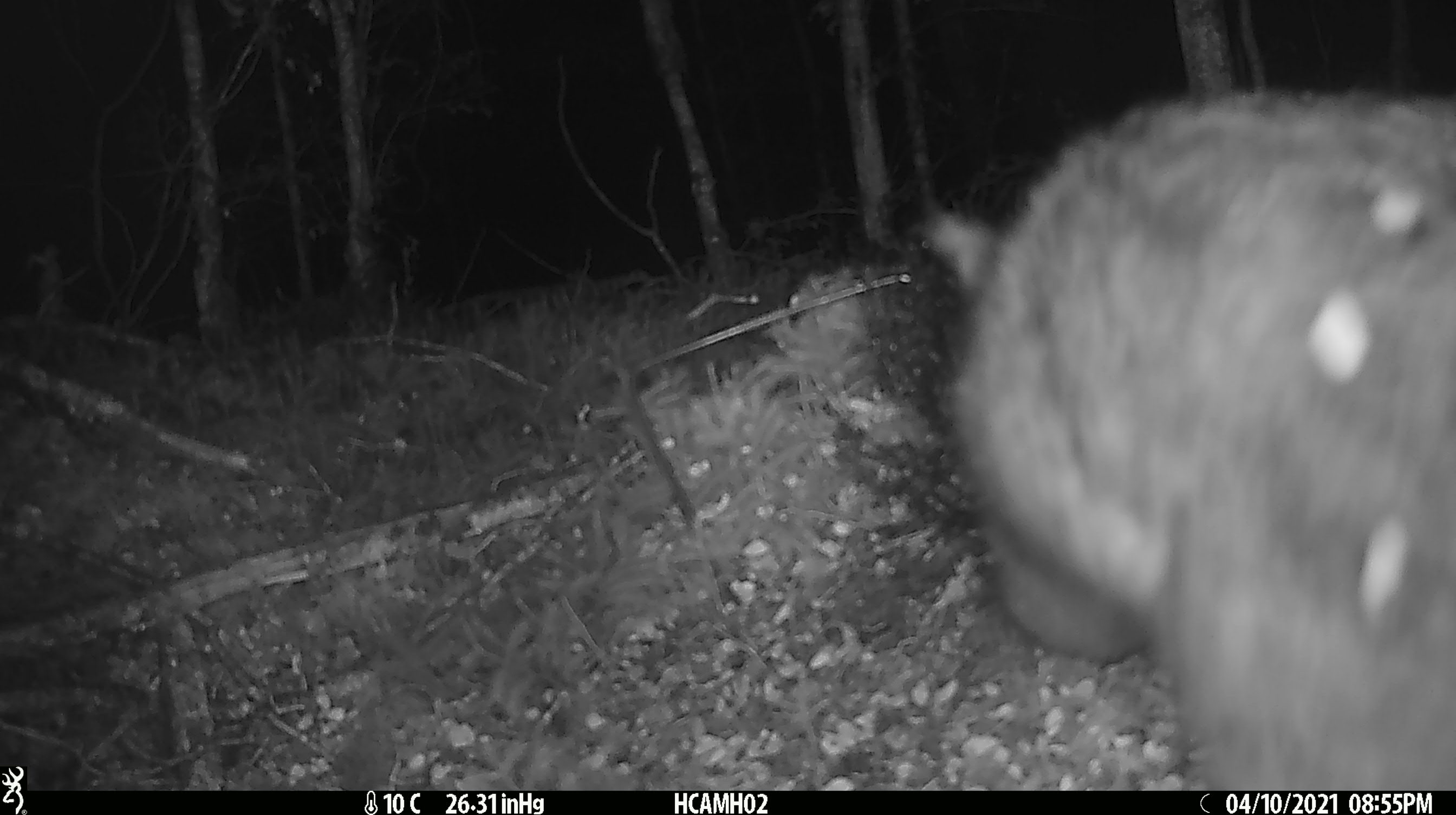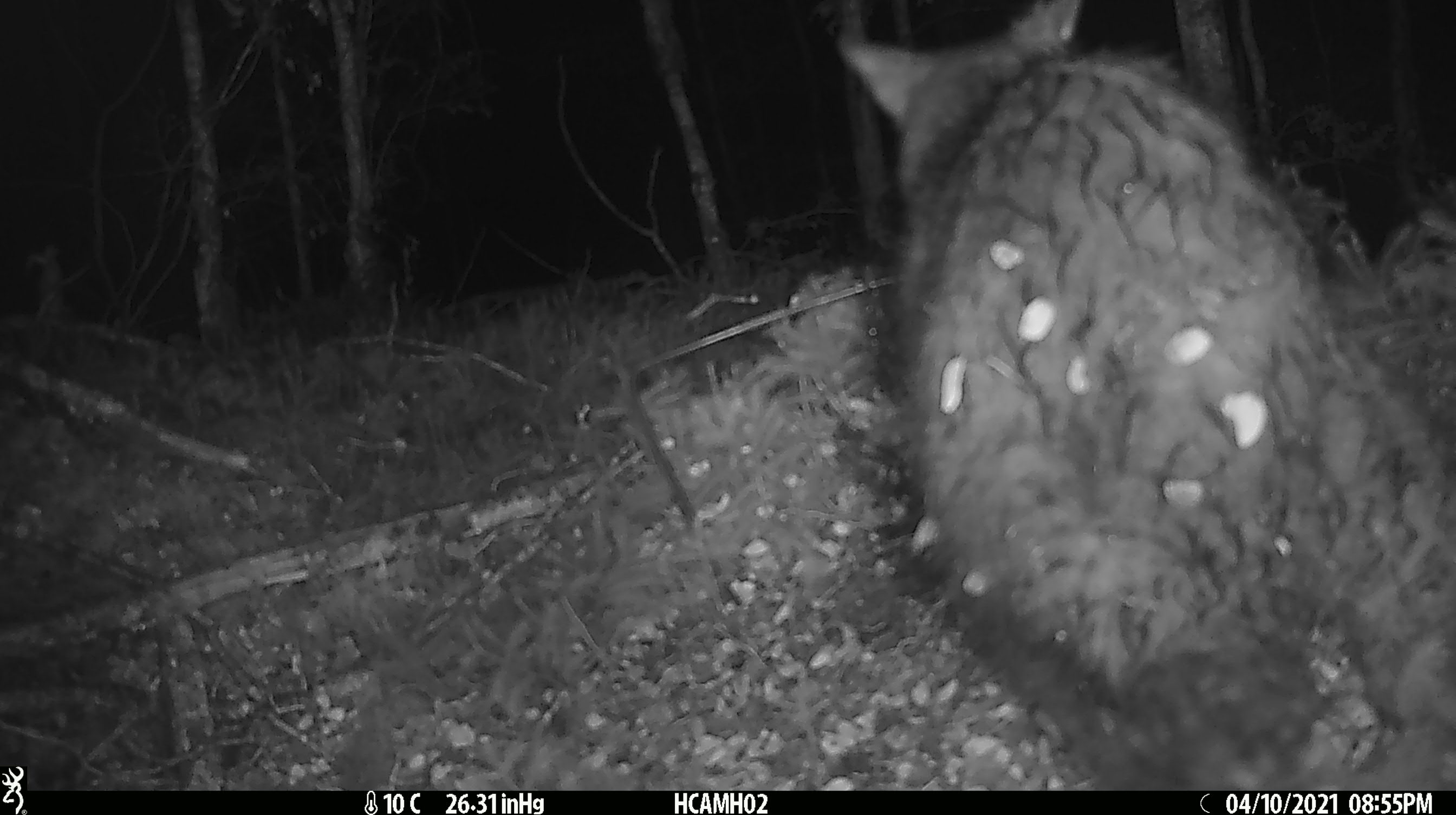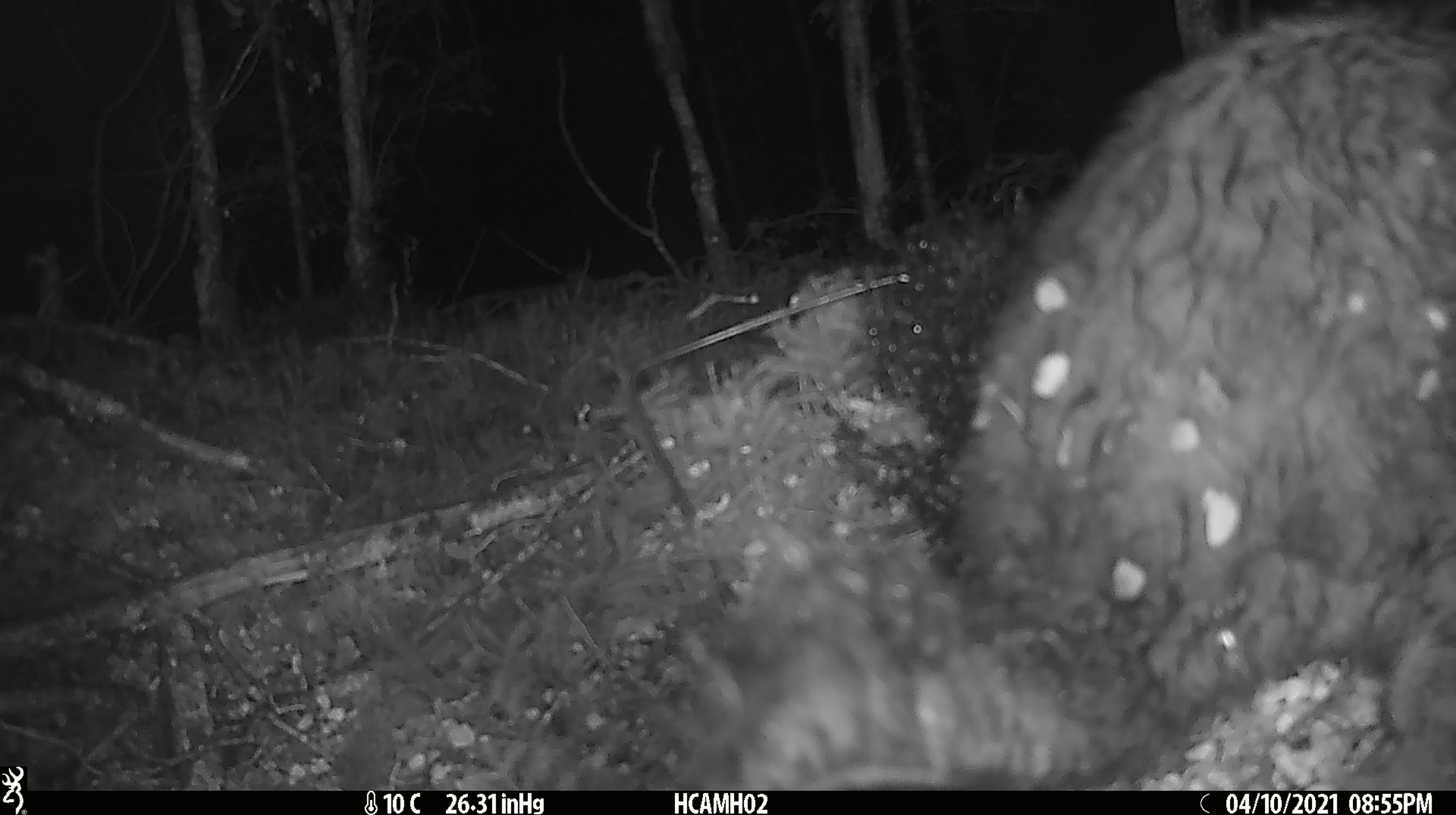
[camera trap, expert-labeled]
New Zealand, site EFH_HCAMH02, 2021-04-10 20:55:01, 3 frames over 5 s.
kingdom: Animalia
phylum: Chordata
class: Mammalia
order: Diprotodontia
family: Phalangeridae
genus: Trichosurus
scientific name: Trichosurus vulpecula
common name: common brushtail possum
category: possum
Possum (common brushtail possum) (Trichosurus vulpecula).